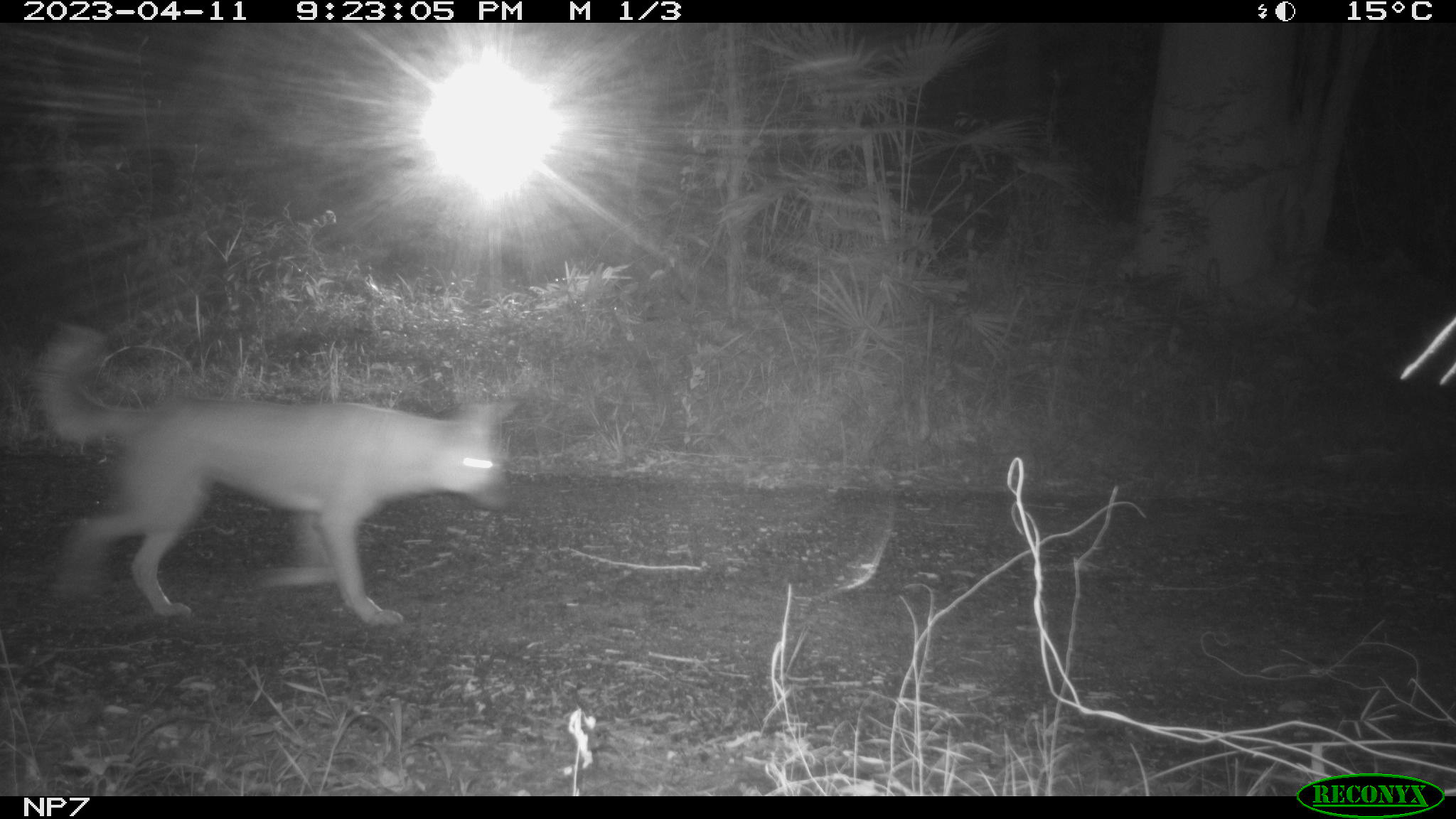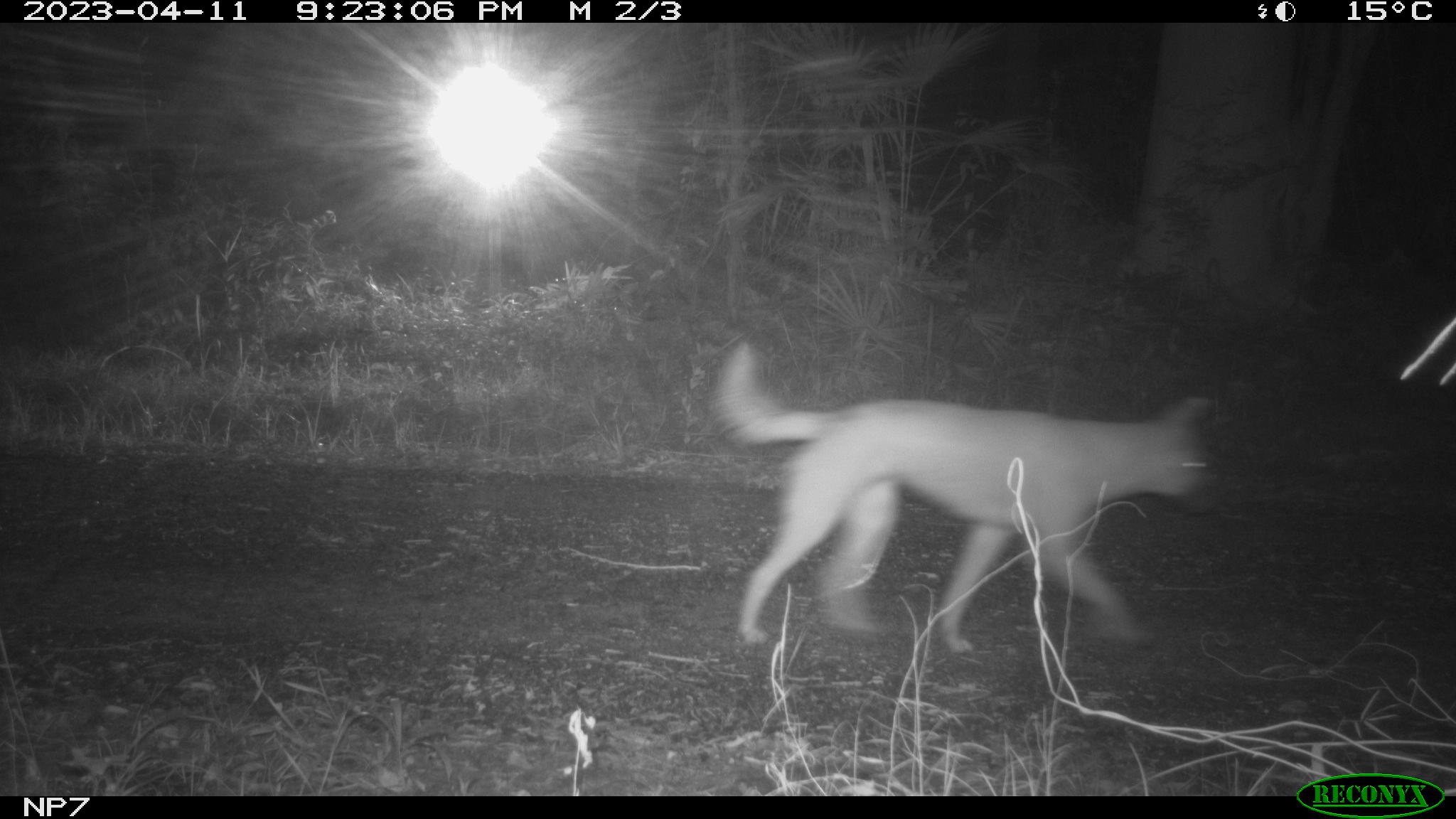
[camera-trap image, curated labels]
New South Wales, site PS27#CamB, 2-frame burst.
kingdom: Animalia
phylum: Chordata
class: Mammalia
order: Carnivora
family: Canidae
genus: Canis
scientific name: Canis familiaris dingo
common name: dingo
Dingo (Canis familiaris dingo).